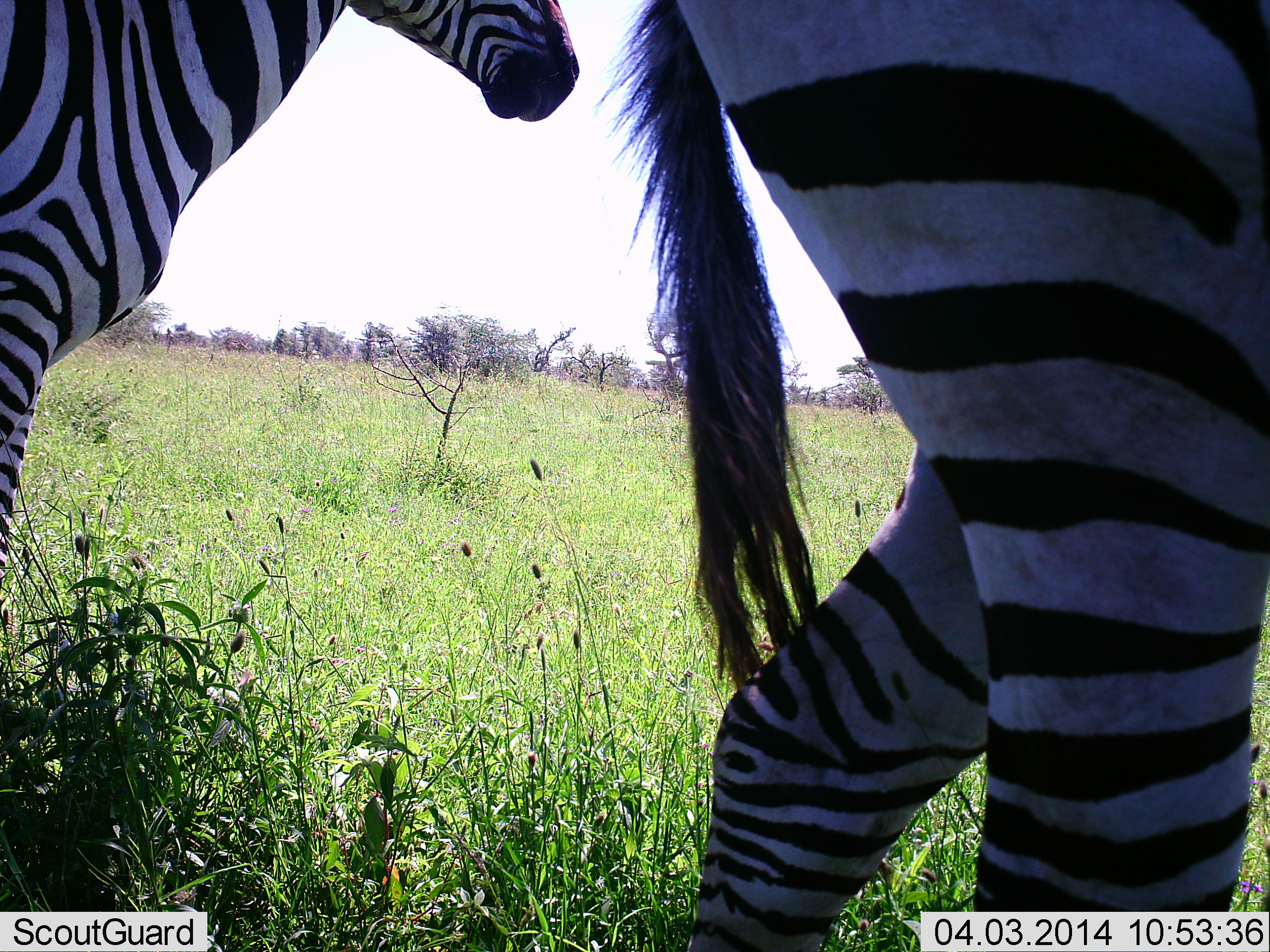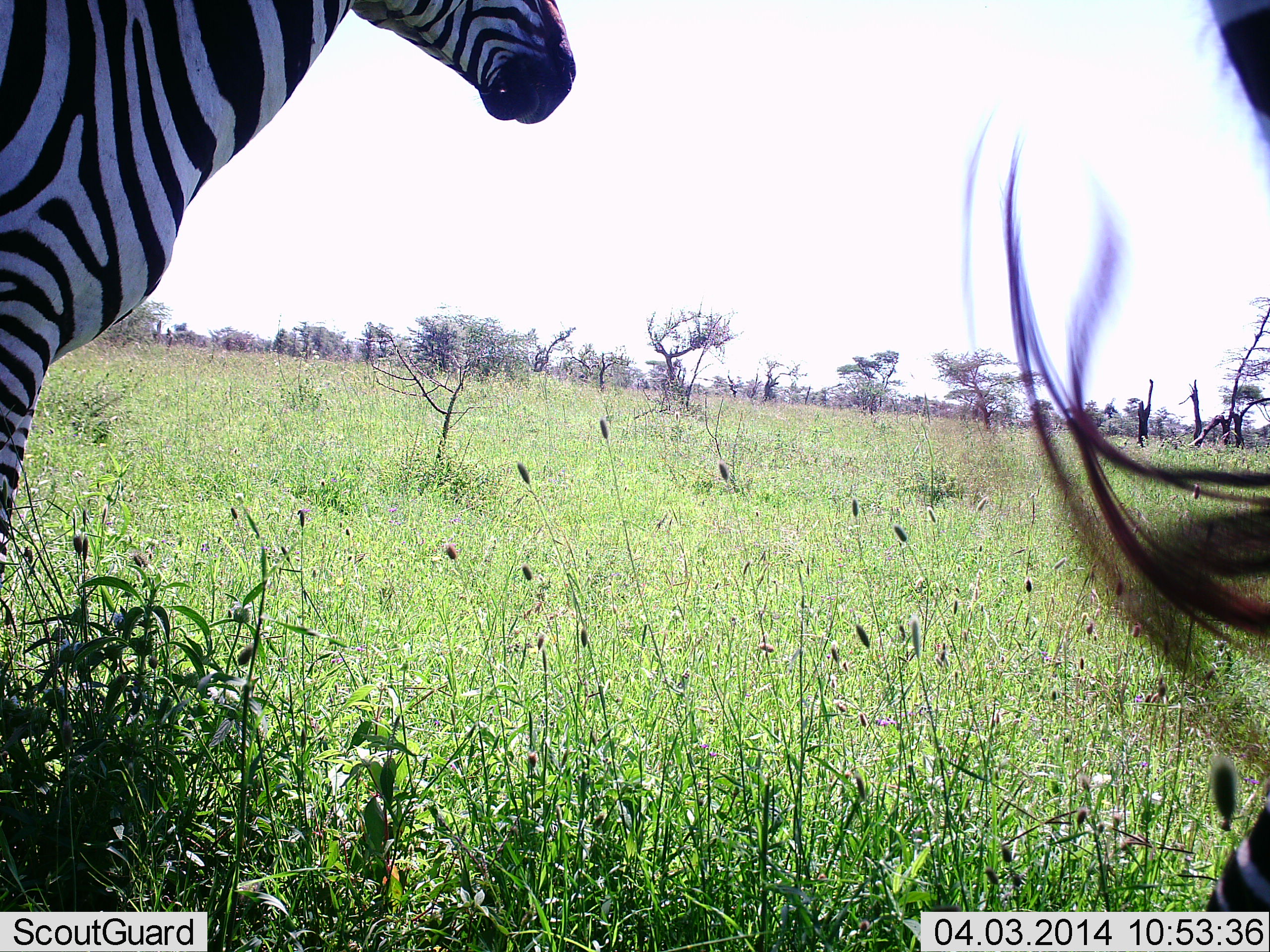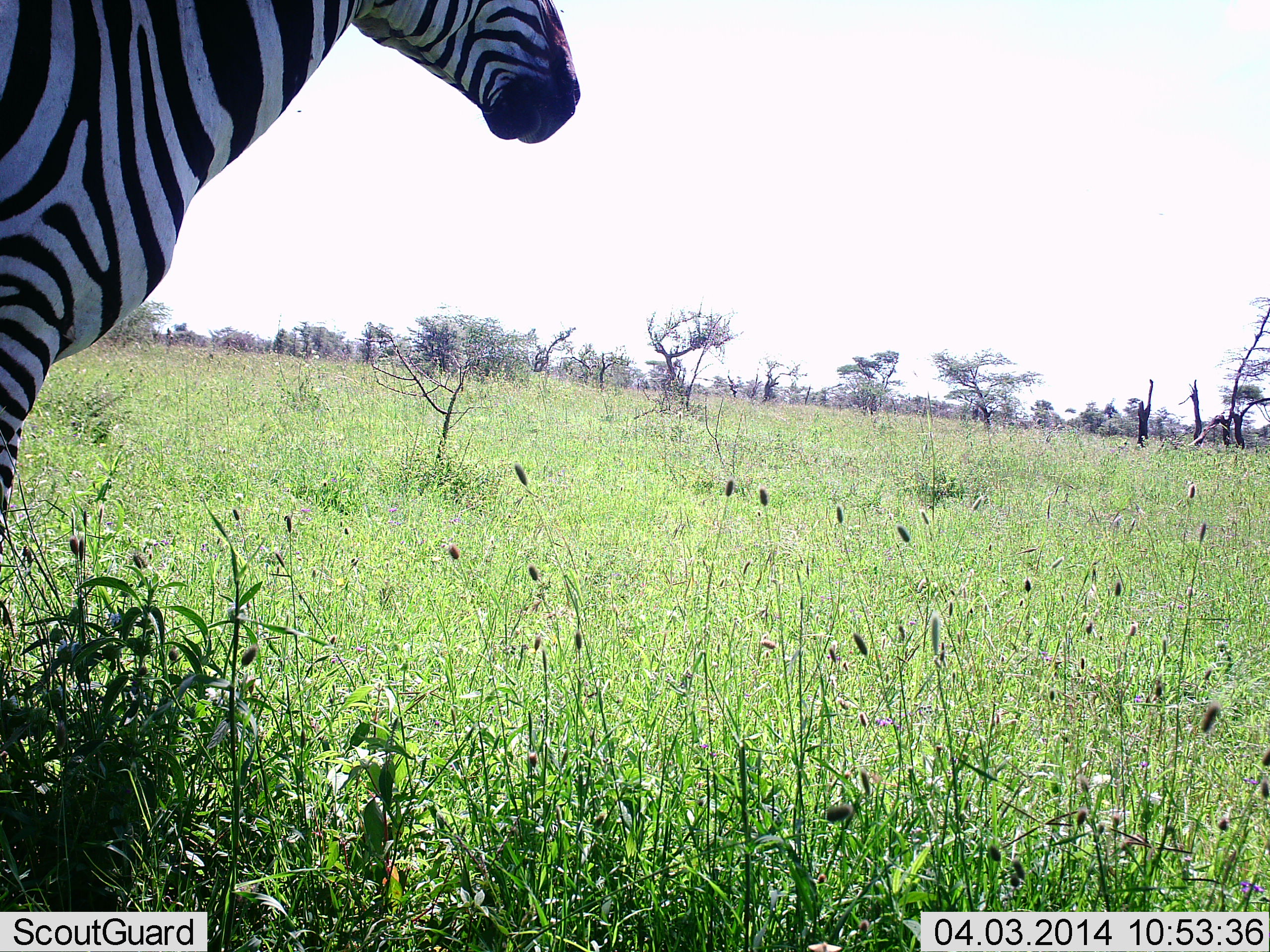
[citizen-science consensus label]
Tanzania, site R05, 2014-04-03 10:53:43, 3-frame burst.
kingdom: Animalia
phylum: Chordata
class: Mammalia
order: Perissodactyla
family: Equidae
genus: Equus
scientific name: Equus quagga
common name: plains zebra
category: zebra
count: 2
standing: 80%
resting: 0%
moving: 90%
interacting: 0%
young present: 0%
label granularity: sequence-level